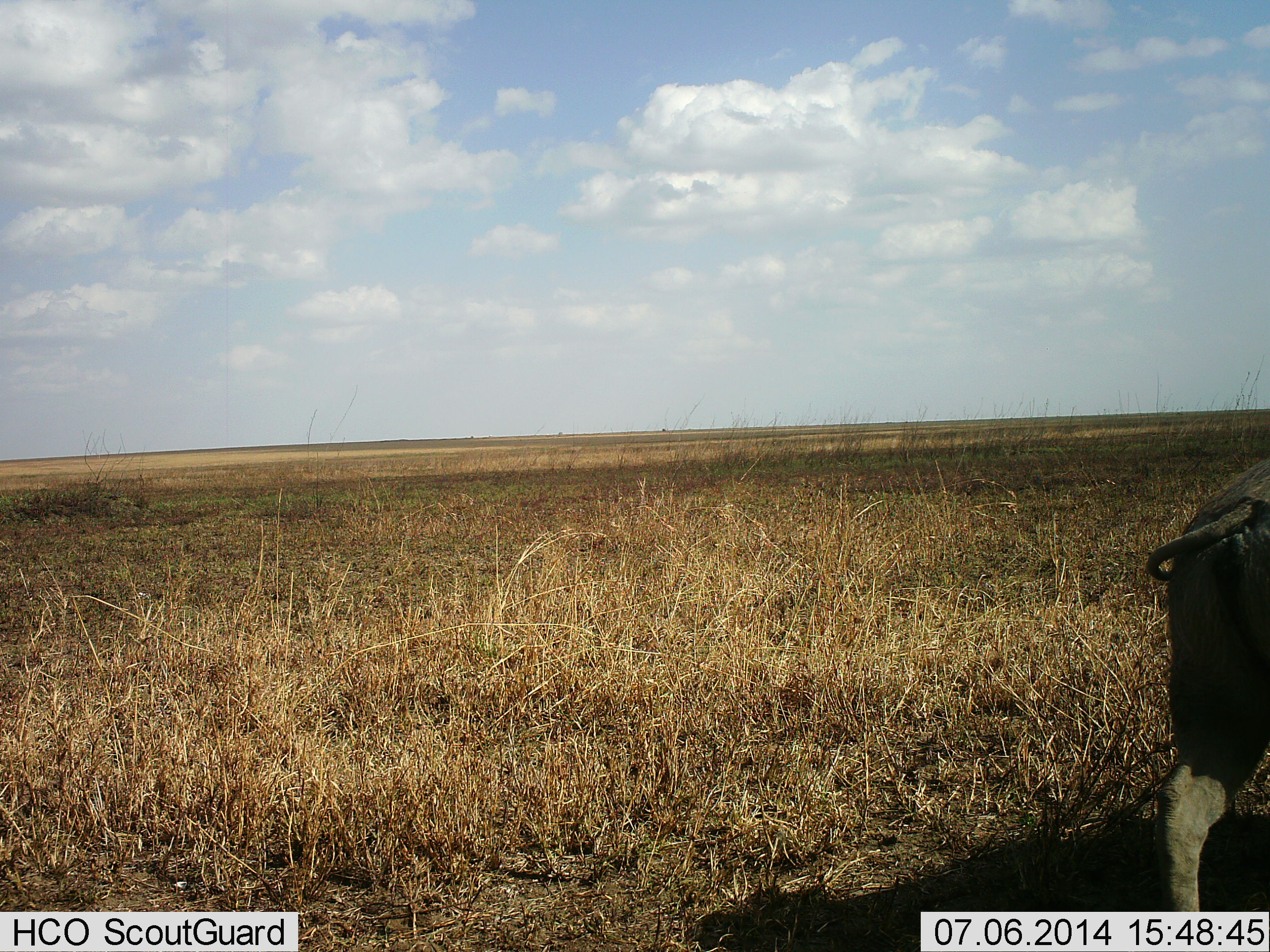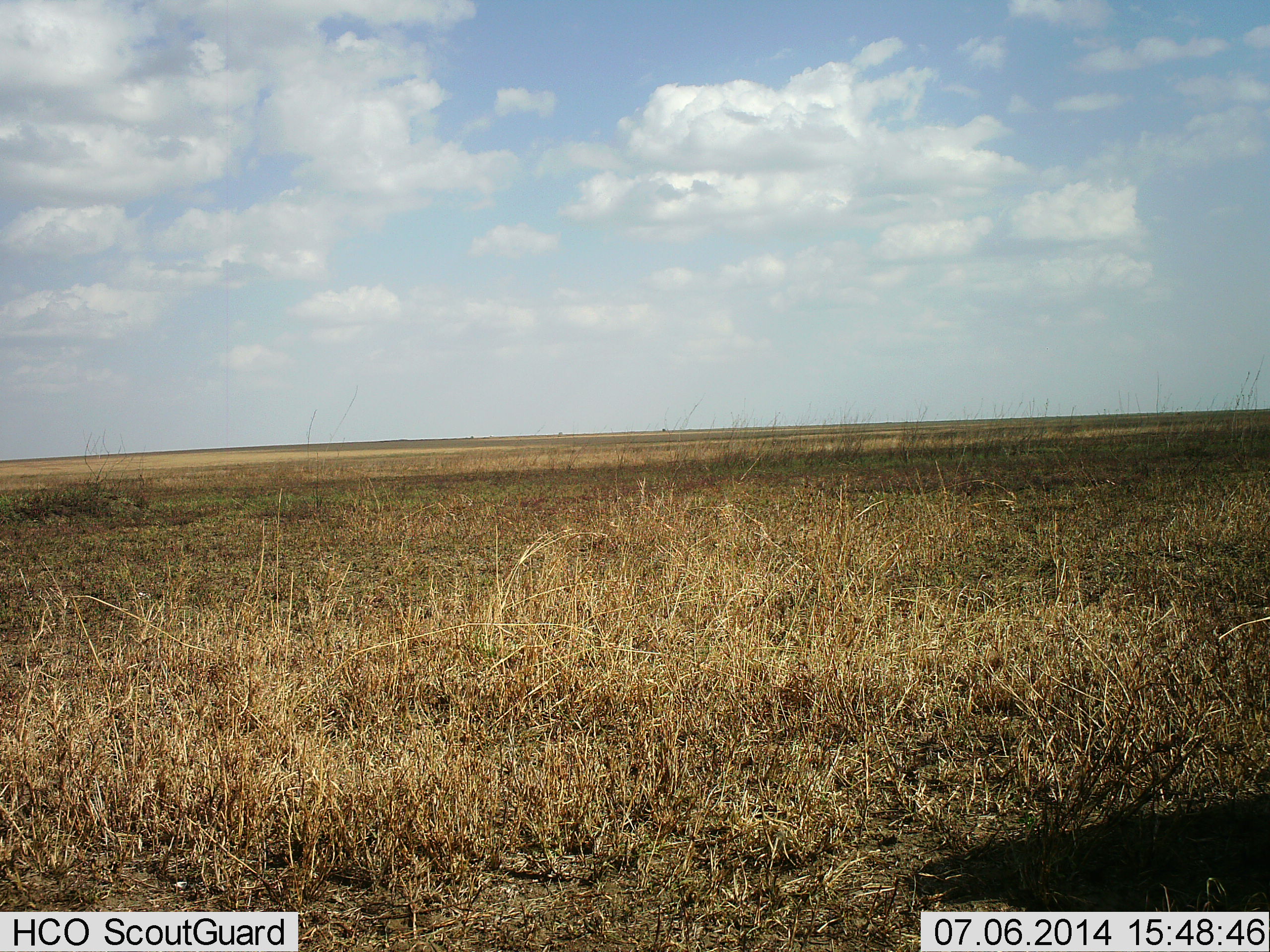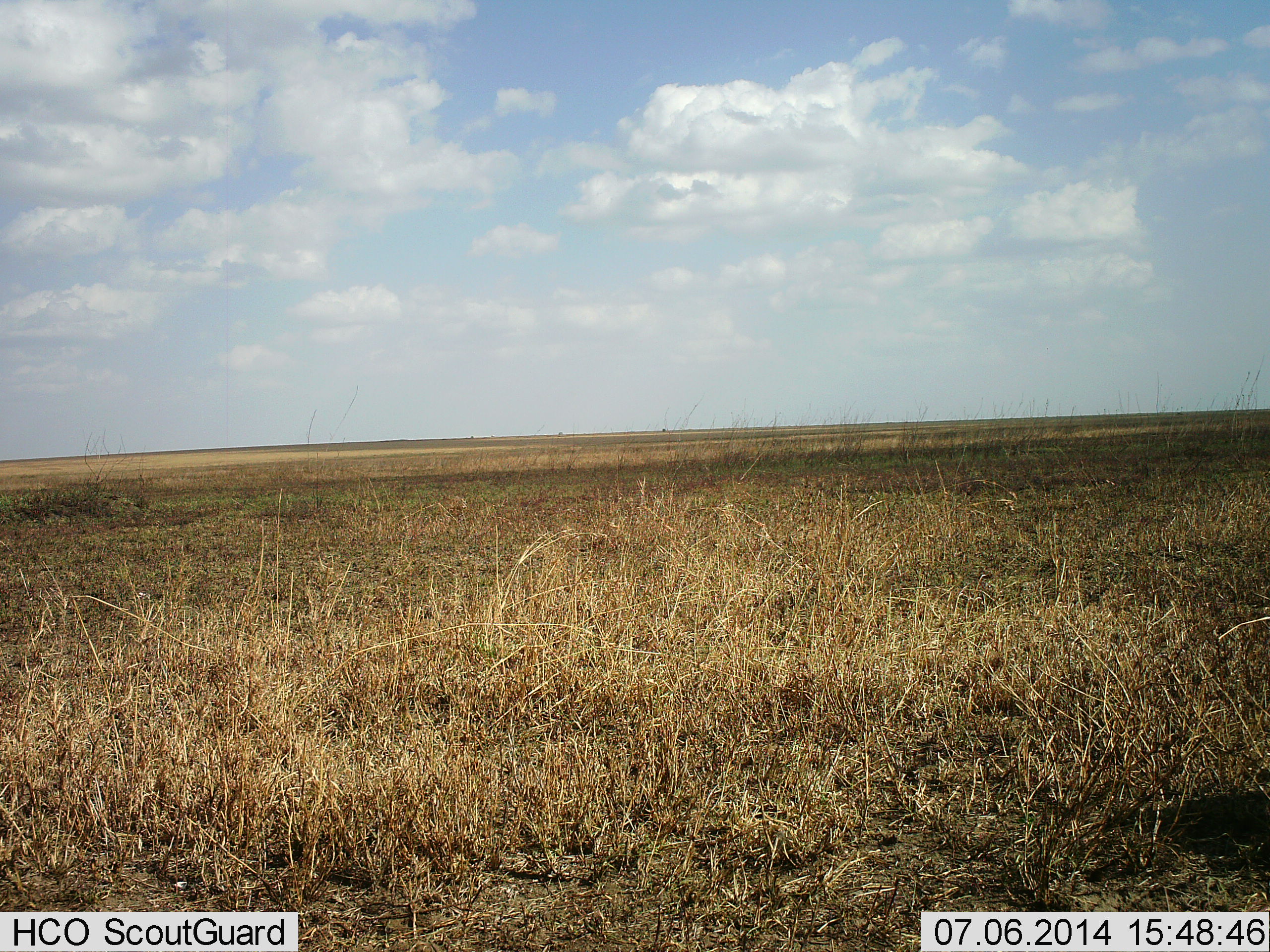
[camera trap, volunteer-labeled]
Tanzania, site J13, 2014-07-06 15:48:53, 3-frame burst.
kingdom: Animalia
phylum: Chordata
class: Mammalia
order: Artiodactyla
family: Suidae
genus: Phacochoerus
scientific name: Phacochoerus africanus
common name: warthog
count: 1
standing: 0%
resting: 0%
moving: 100%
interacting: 0%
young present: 0%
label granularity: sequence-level